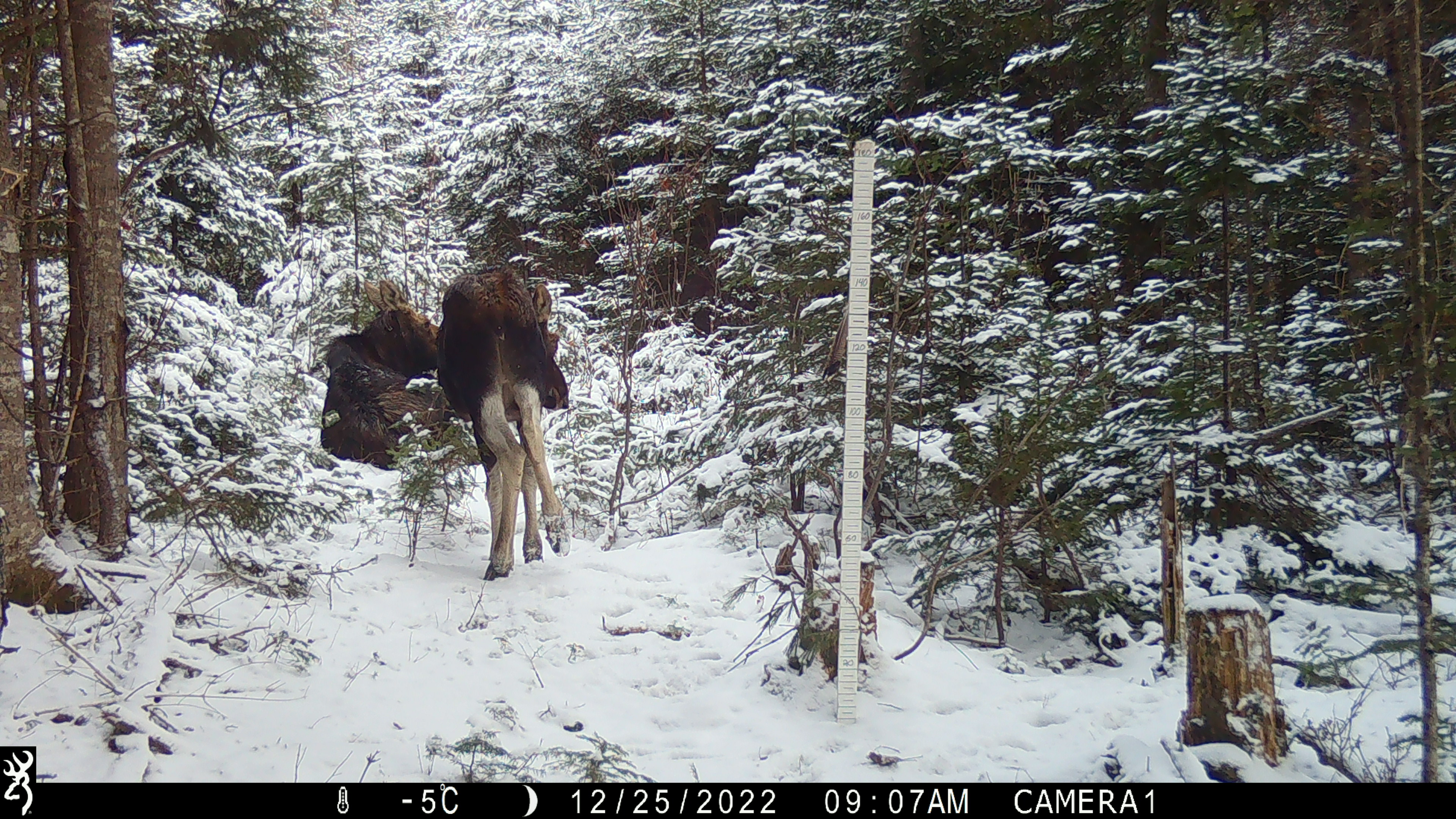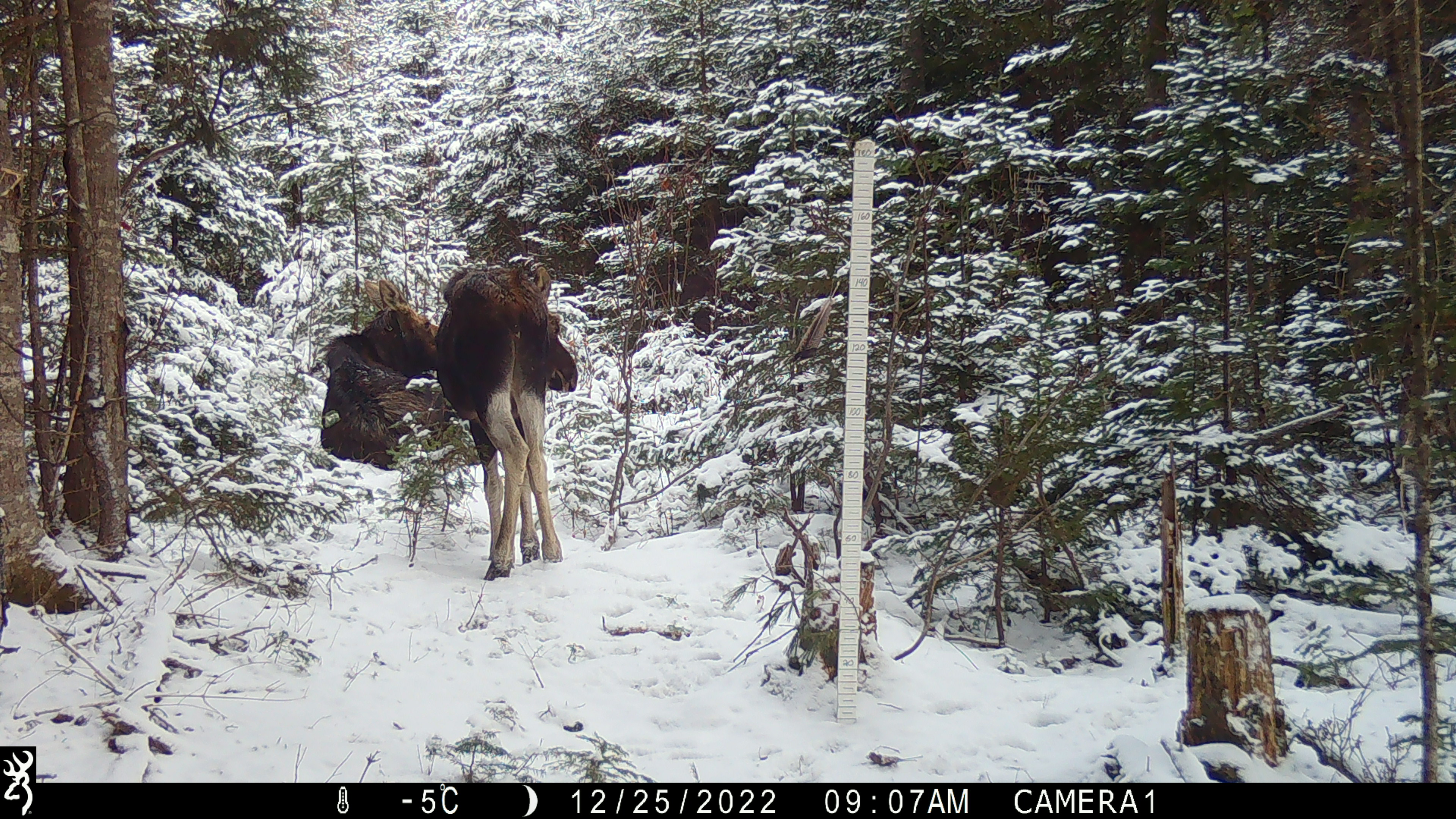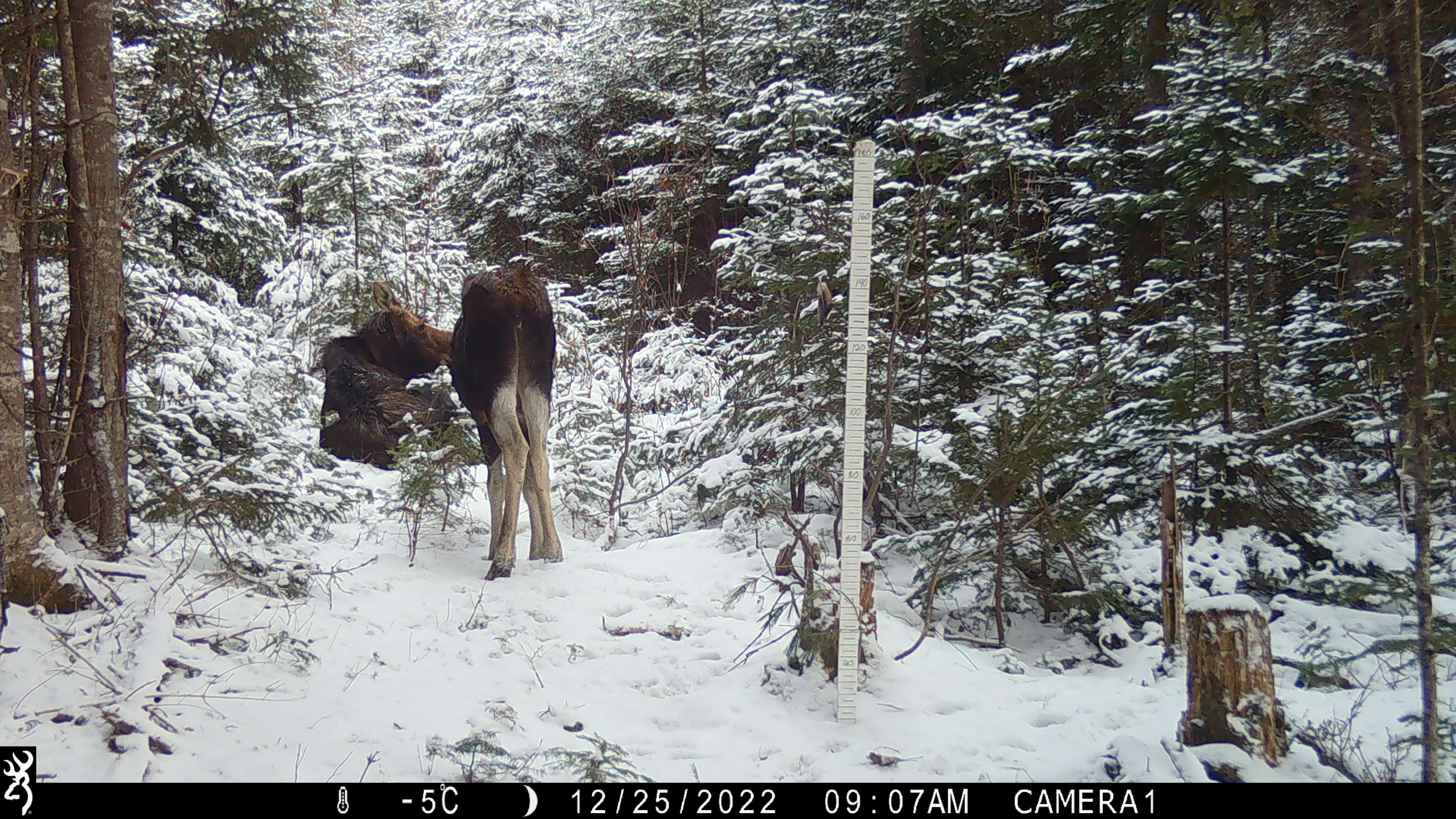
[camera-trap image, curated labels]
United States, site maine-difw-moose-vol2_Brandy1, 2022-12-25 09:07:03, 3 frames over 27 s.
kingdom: Animalia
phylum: Chordata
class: Mammalia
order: Artiodactyla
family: Cervidae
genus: Alces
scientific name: Alces alces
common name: moose